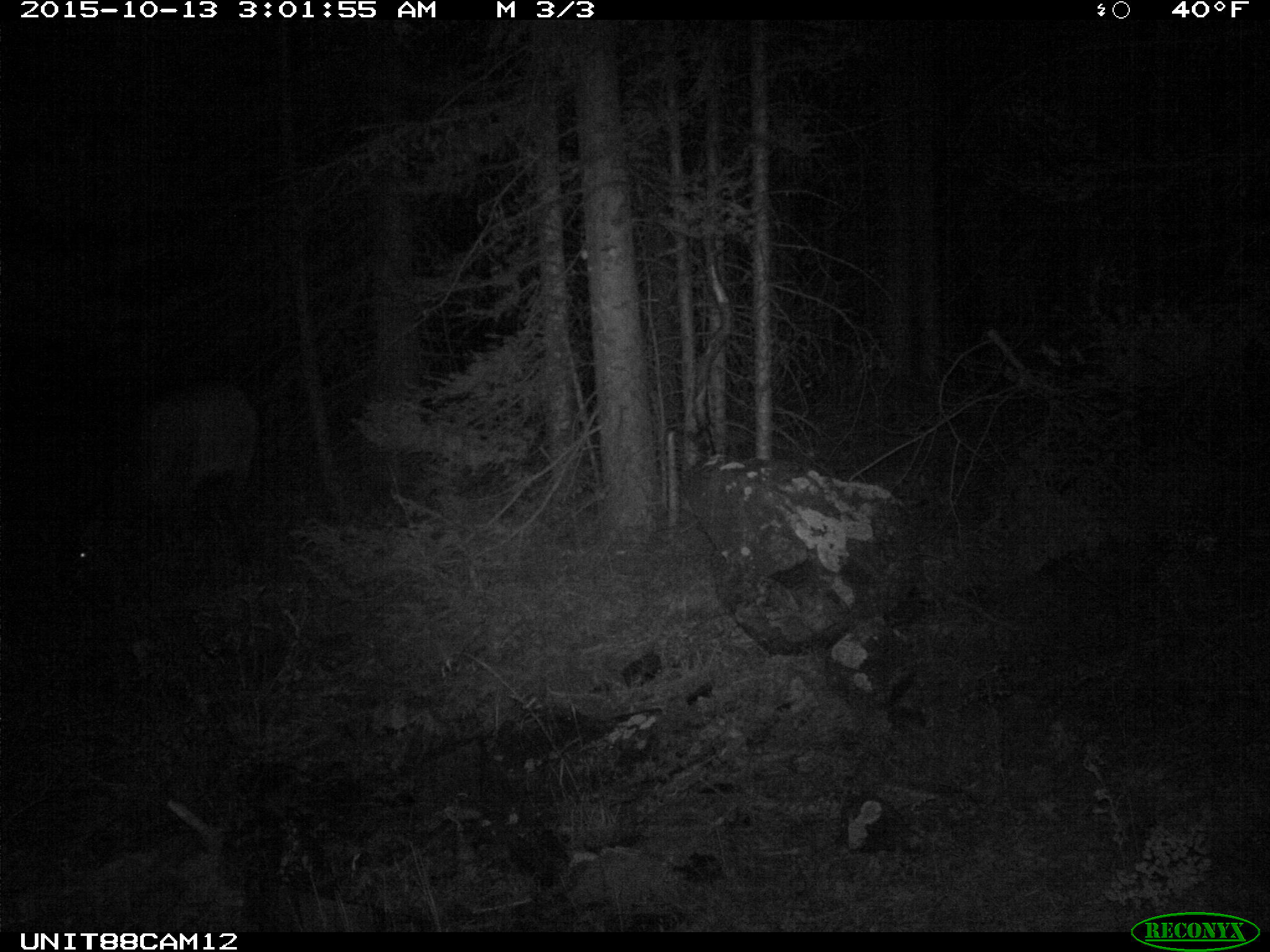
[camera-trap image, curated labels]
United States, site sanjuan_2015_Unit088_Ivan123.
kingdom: Animalia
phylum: Chordata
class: Mammalia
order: Artiodactyla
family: Cervidae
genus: Cervus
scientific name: Cervus elaphus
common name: red deer